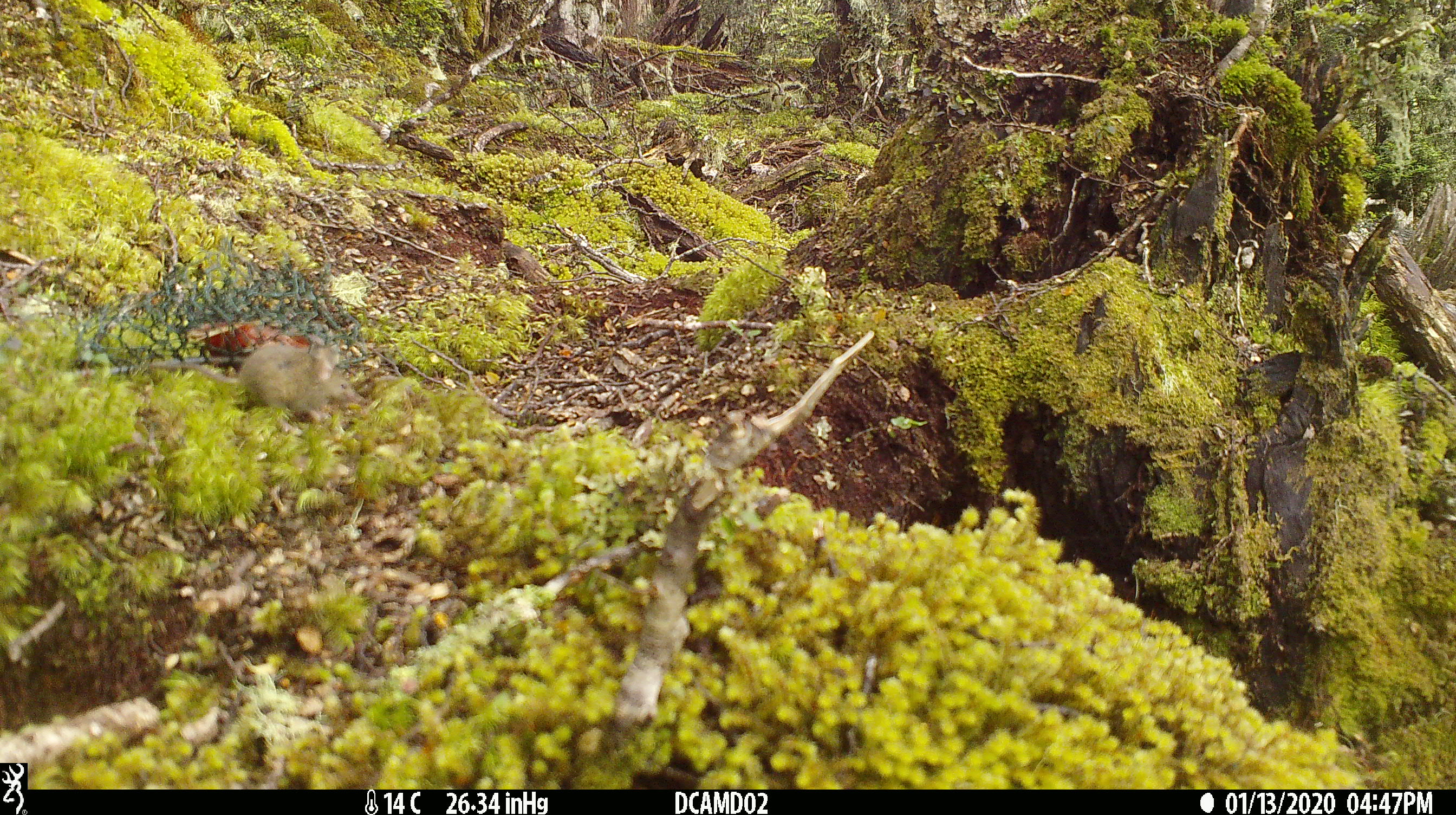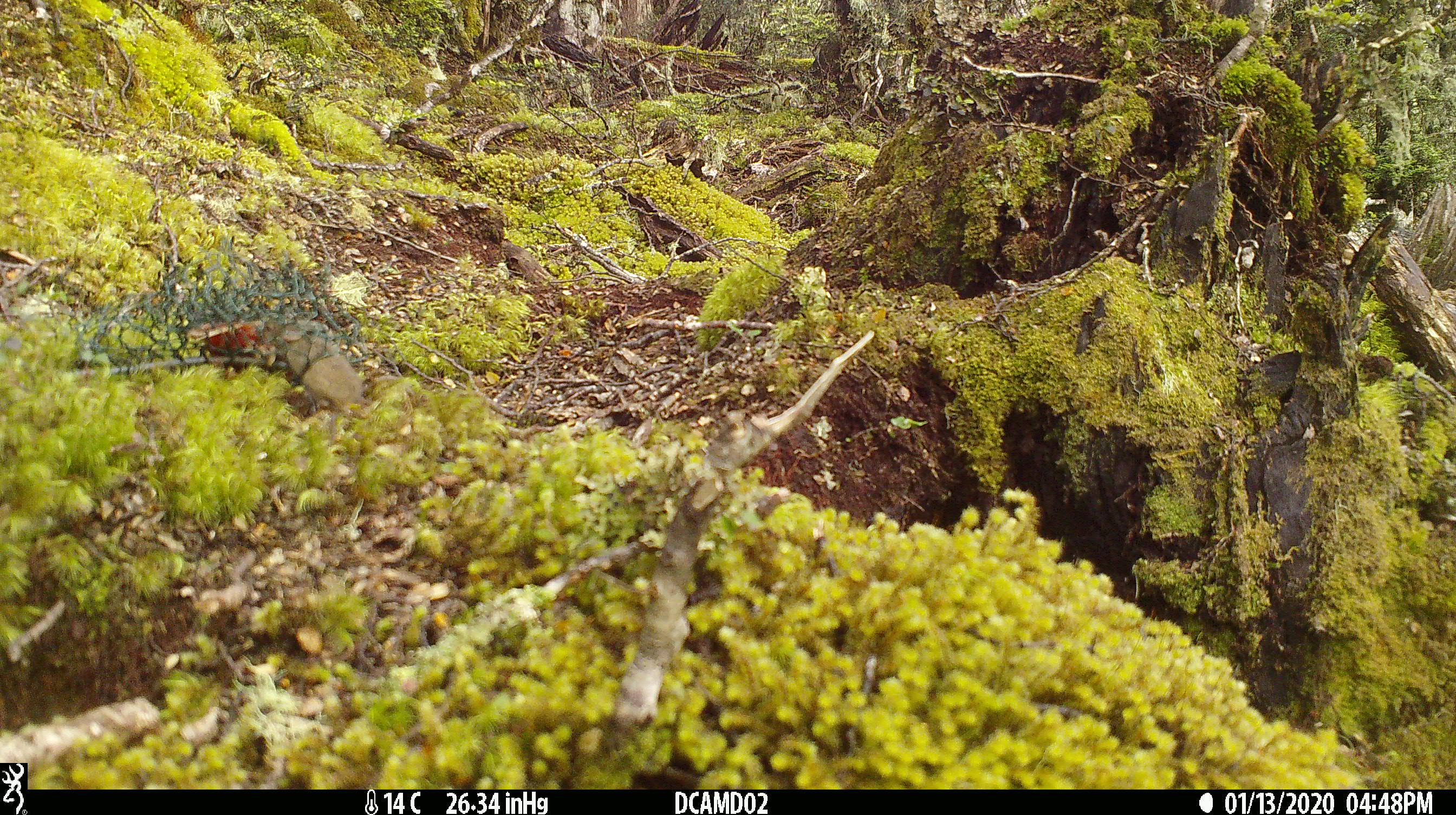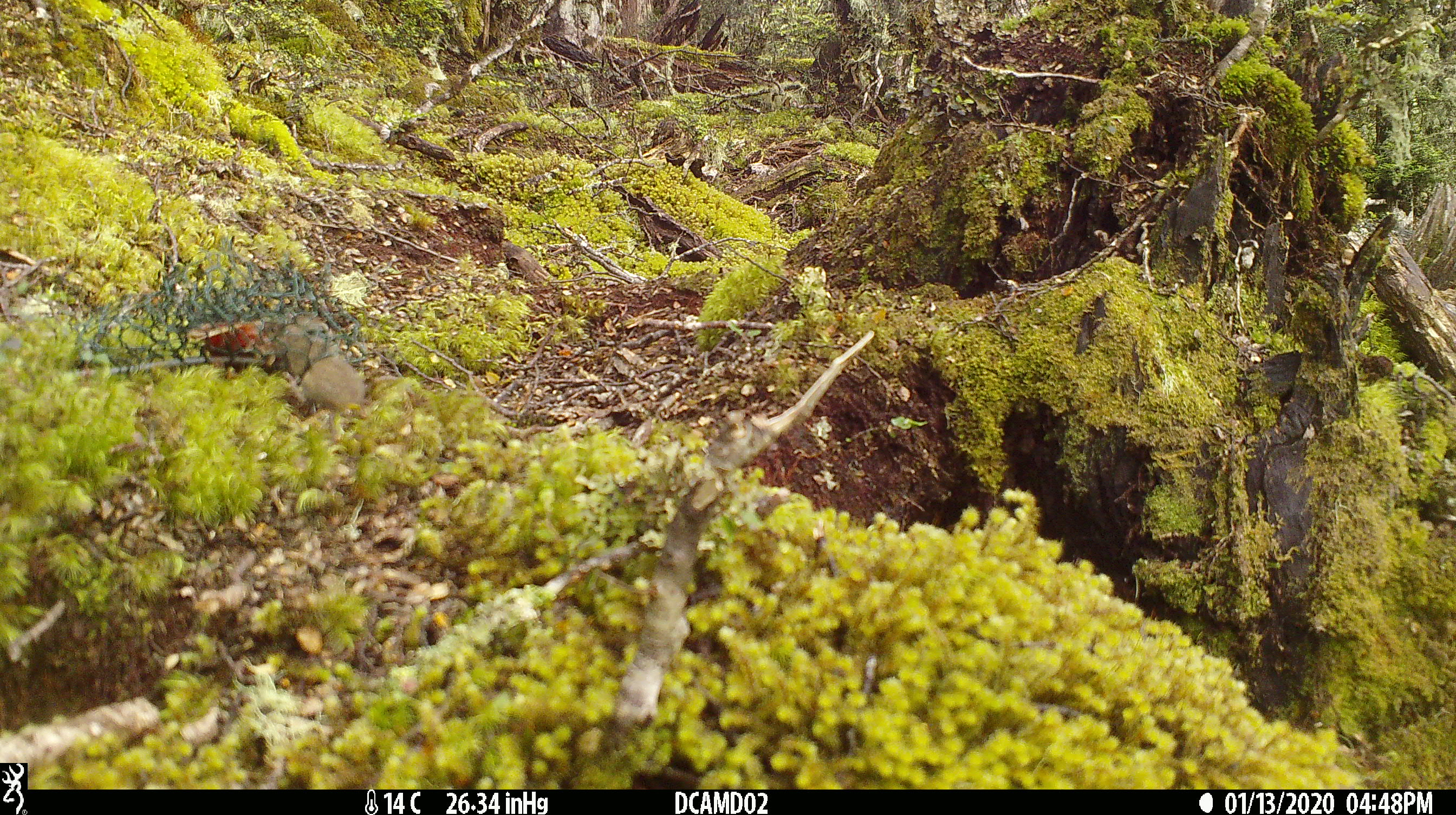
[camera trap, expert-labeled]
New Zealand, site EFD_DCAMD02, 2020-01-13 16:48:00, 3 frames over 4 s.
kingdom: Animalia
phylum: Chordata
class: Mammalia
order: Rodentia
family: Muridae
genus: Mus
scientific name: Mus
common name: mouse